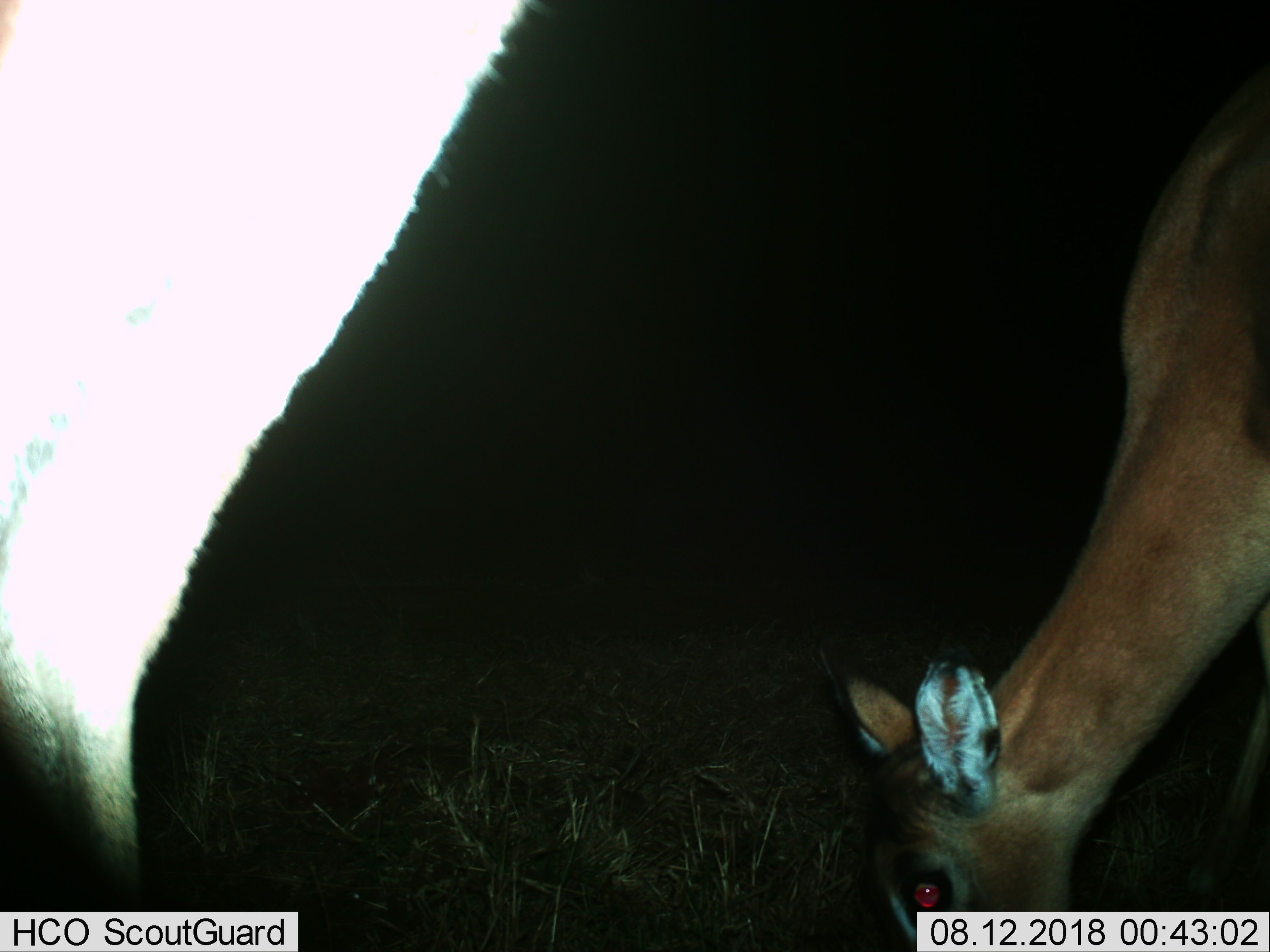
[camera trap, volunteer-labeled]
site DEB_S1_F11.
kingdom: Animalia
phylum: Chordata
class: Mammalia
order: Artiodactyla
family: Bovidae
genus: Aepyceros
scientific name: Aepyceros melampus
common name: impala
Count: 2.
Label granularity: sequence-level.